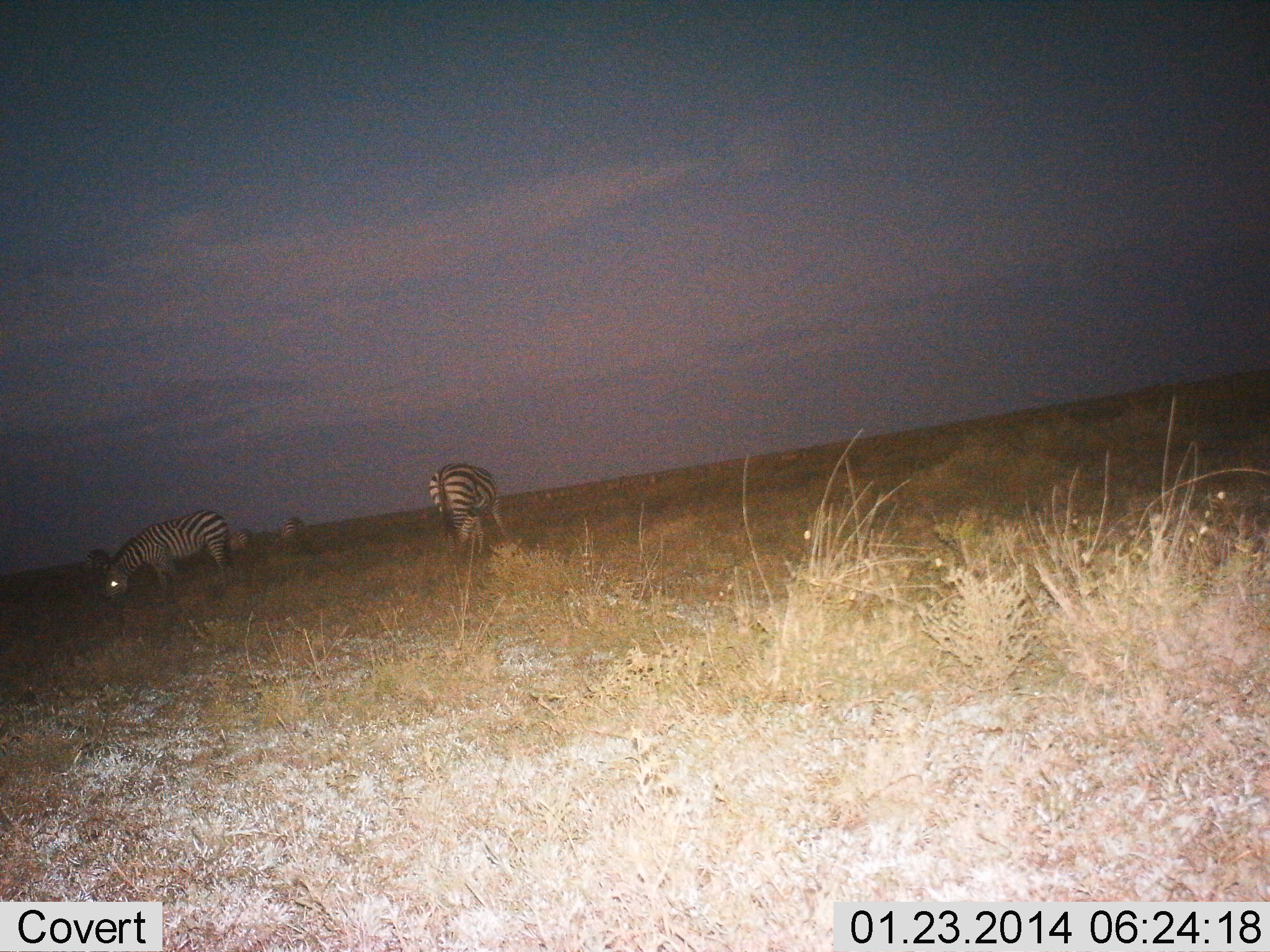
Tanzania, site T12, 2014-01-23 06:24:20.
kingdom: Animalia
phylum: Chordata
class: Mammalia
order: Perissodactyla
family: Equidae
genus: Equus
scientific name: Equus quagga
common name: plains zebra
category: zebra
Zebra (plains zebra) (Equus quagga), count 5. Behavior (volunteer vote fractions): standing 21%, resting 0%, moving 0%, interacting 0%. Young present (vote fraction): 0%. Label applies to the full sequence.